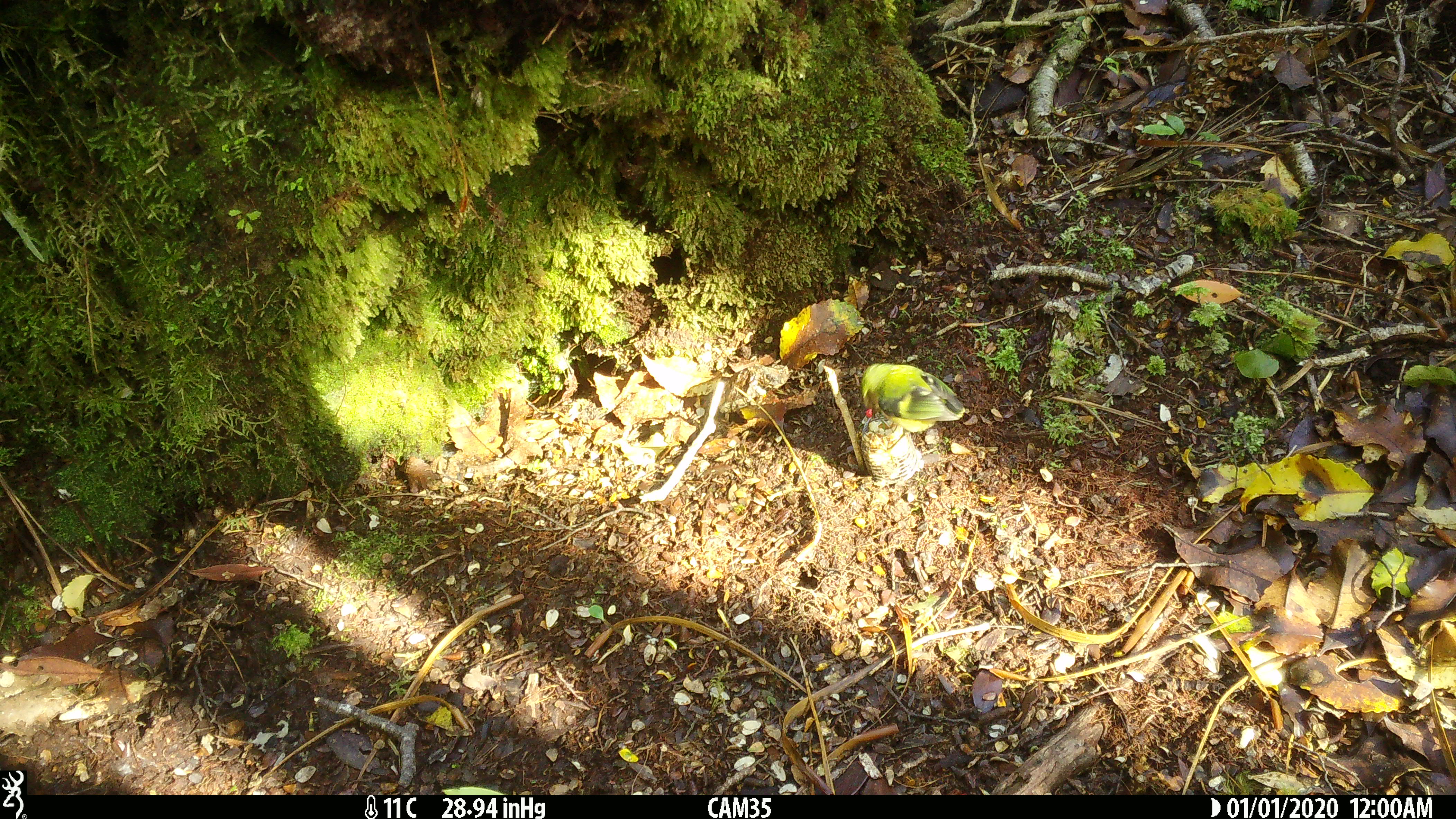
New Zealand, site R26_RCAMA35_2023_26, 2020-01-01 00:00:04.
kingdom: Animalia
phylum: Chordata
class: Aves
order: Passeriformes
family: Acanthisittidae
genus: Acanthisitta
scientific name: Acanthisitta chloris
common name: rifleman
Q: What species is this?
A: Rifleman (Acanthisitta chloris).